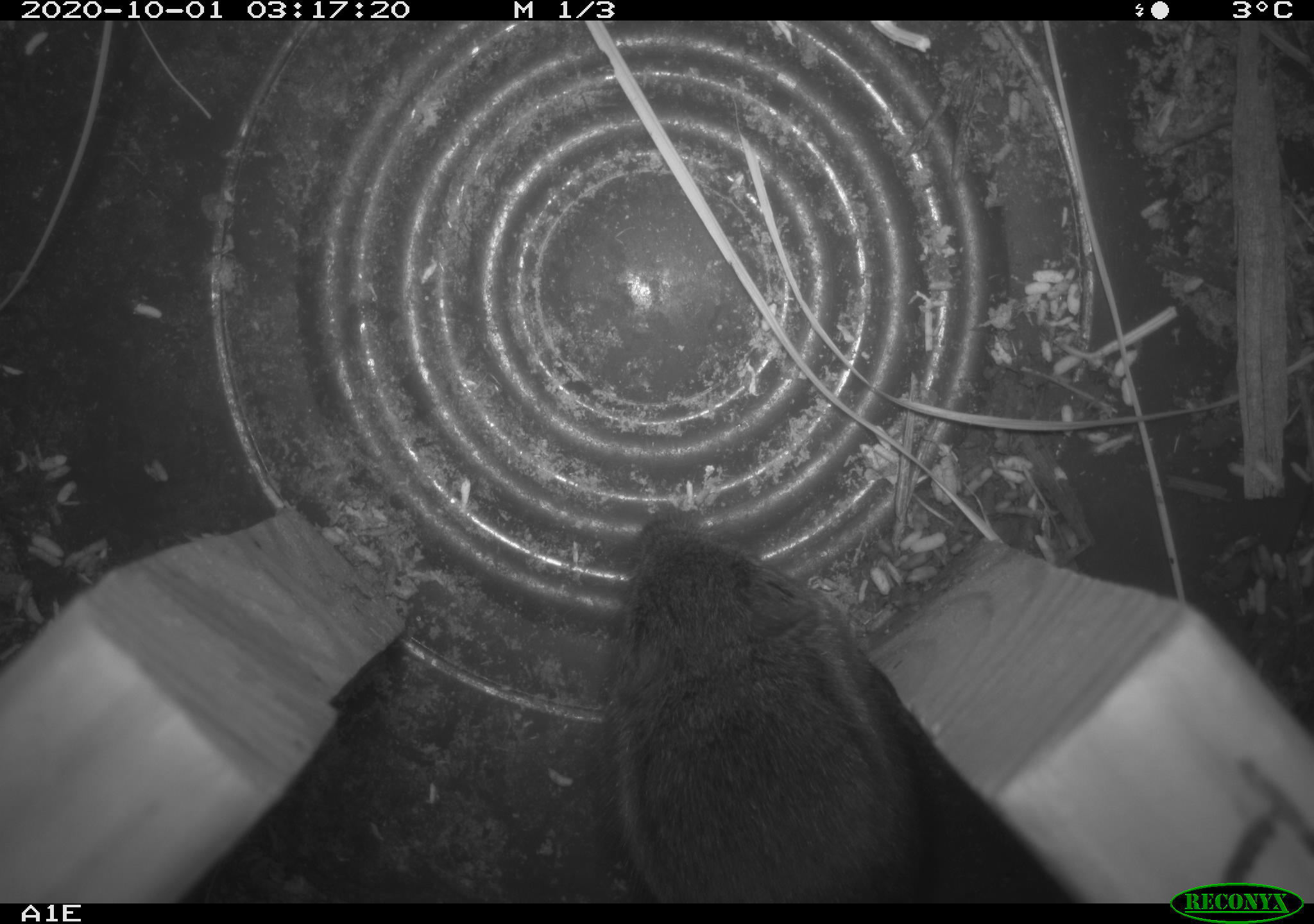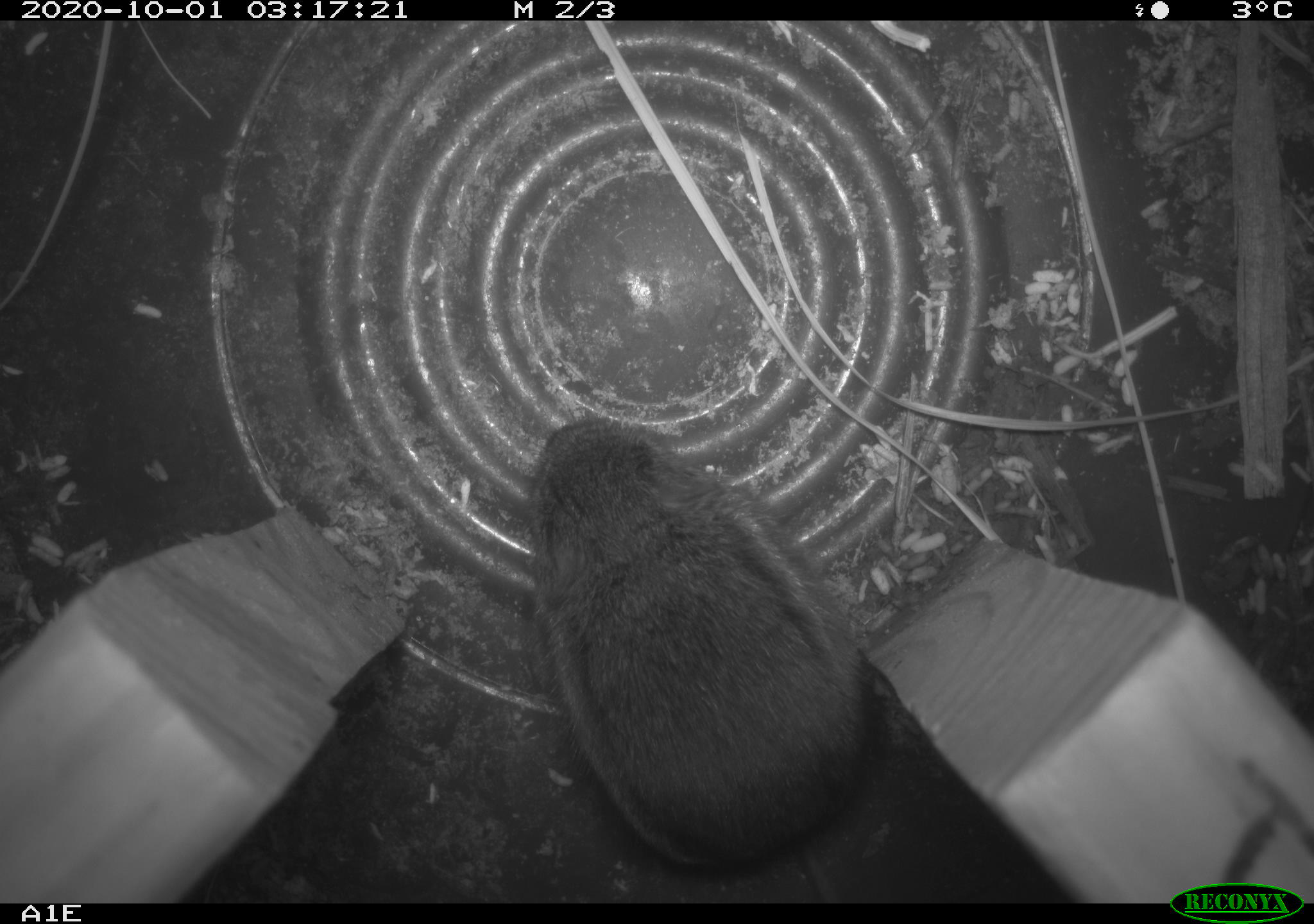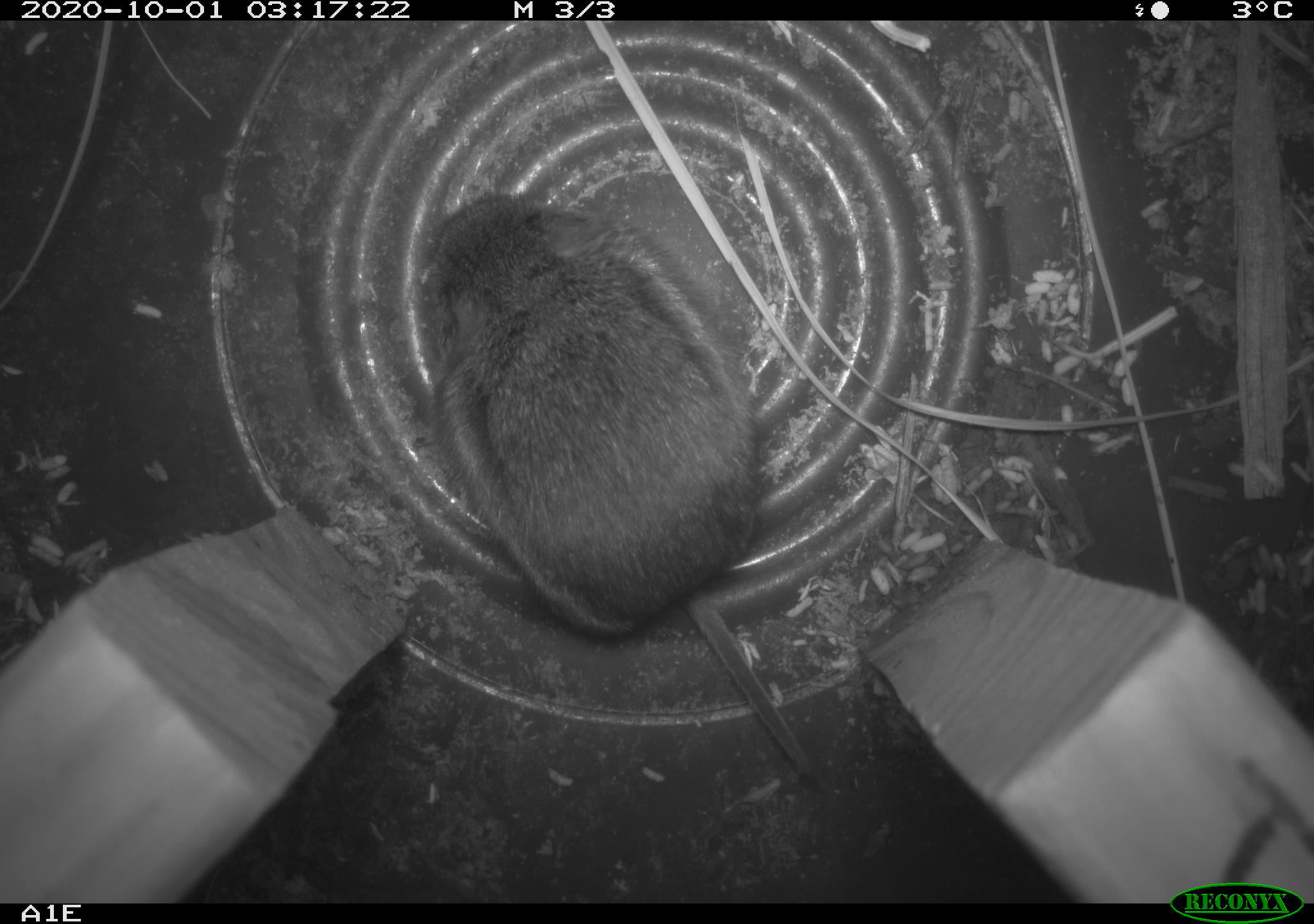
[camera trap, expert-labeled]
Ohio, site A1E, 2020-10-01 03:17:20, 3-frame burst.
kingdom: Animalia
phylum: Chordata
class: Mammalia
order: Rodentia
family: Cricetidae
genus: Microtus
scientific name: Microtus pennsylvanicus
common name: meadow vole